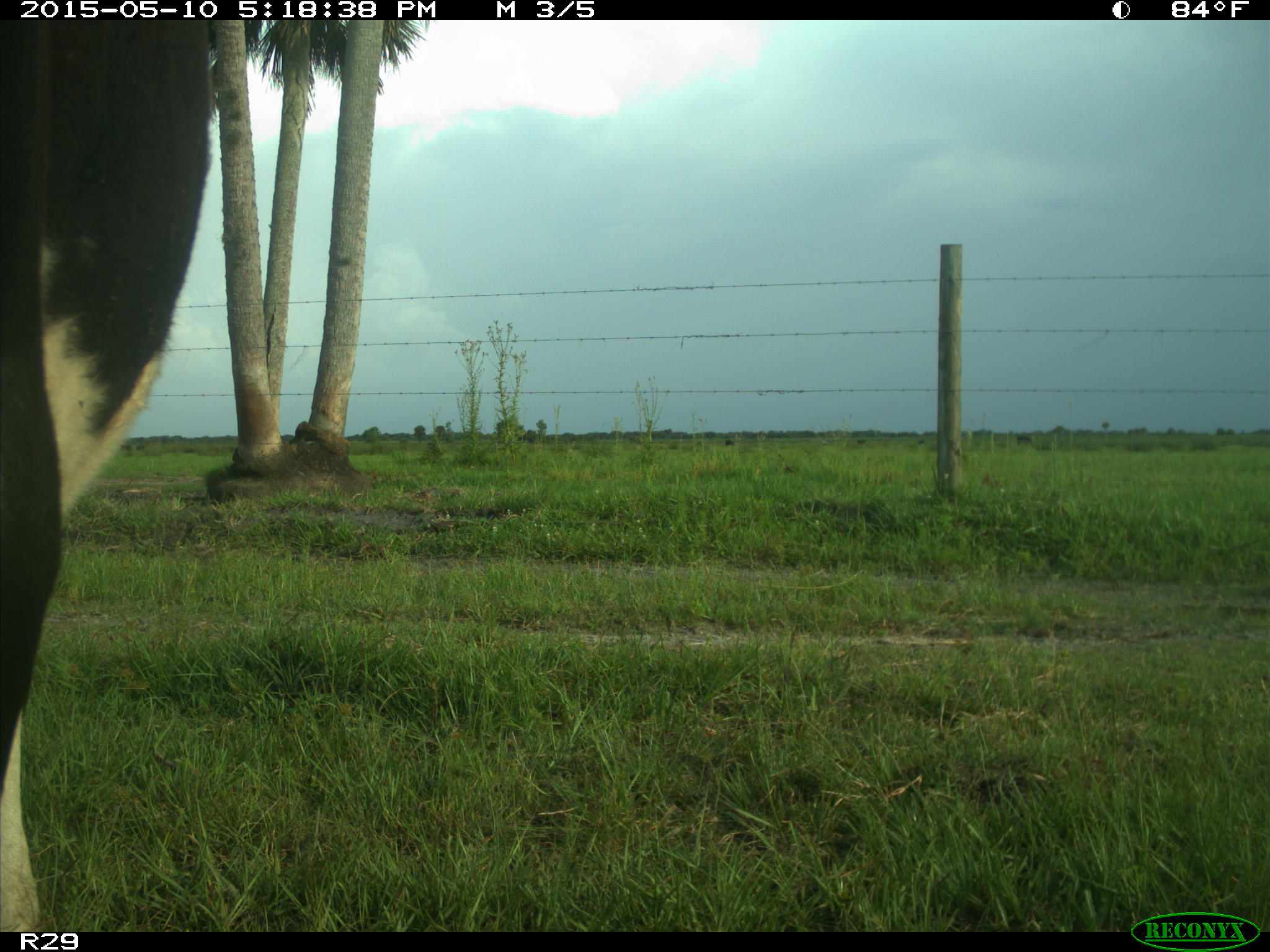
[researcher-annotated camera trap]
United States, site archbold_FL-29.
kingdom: Animalia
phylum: Chordata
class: Mammalia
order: Artiodactyla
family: Bovidae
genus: Bos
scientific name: Bos taurus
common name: domestic cow